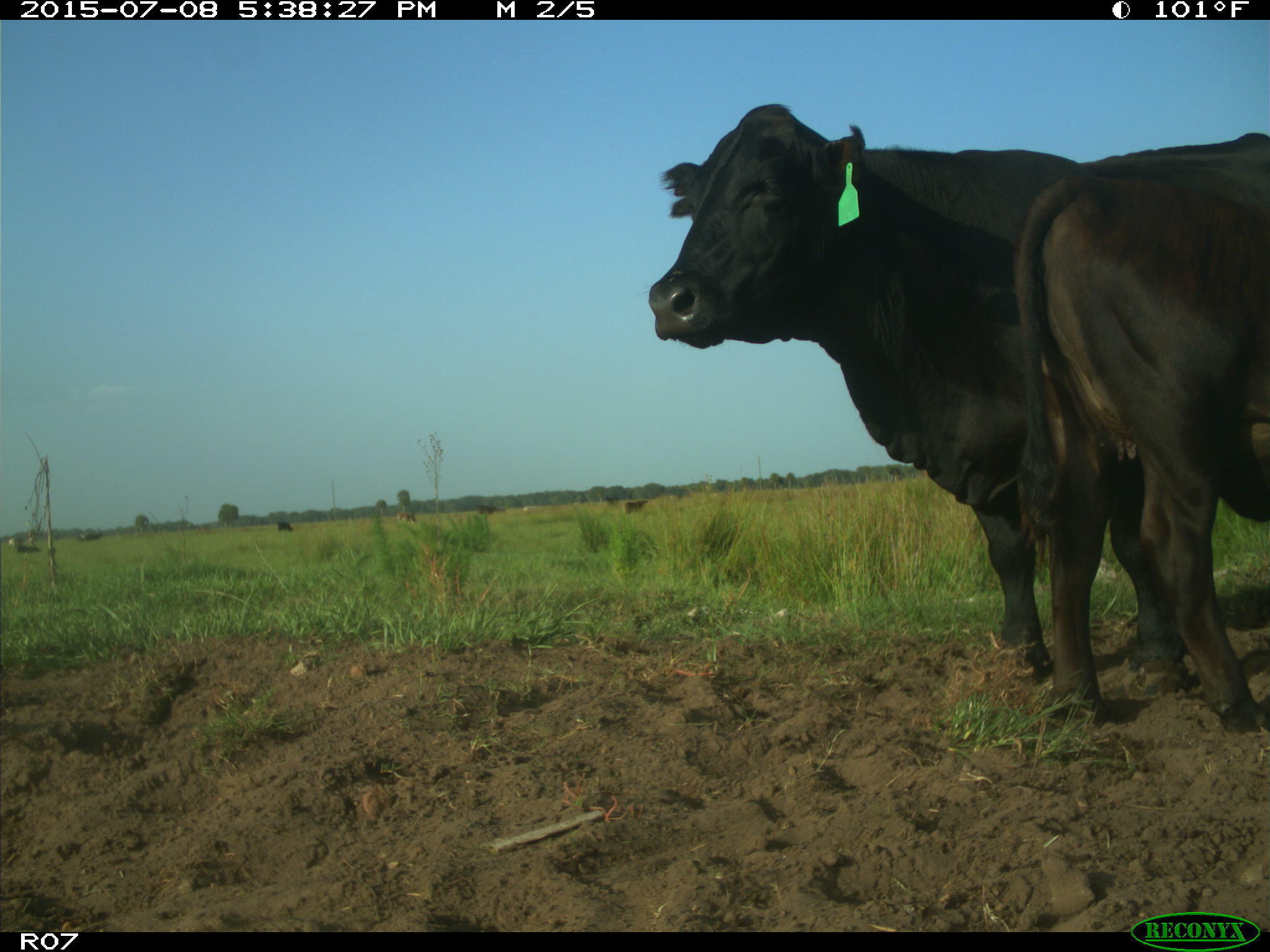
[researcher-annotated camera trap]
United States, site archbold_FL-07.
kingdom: Animalia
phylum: Chordata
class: Mammalia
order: Artiodactyla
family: Bovidae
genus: Bos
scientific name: Bos taurus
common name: domestic cow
Bos taurus (domestic cow).